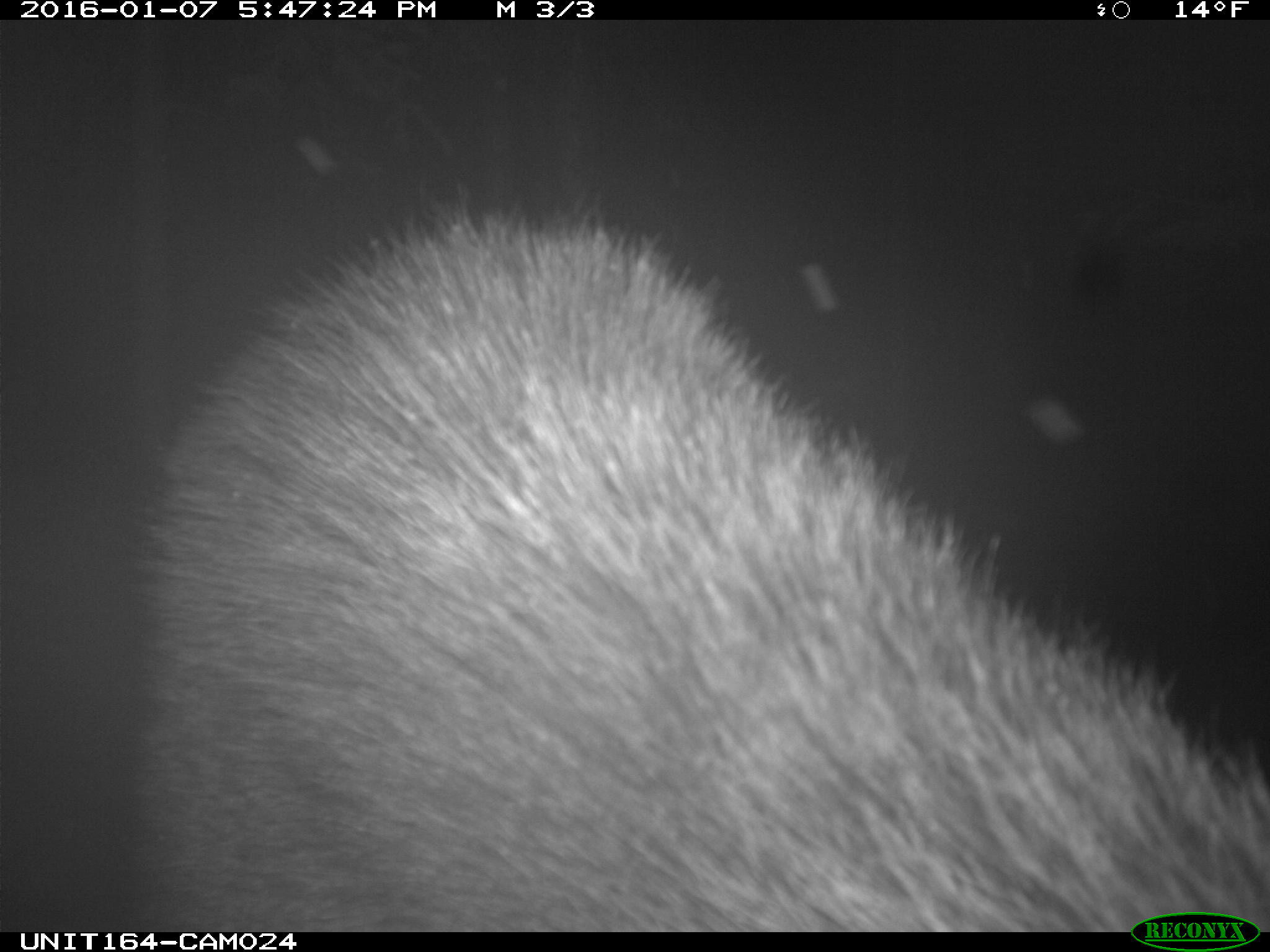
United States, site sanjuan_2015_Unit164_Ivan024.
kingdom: Animalia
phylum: Chordata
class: Mammalia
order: Artiodactyla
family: Cervidae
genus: Alces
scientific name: Alces alces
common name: moose